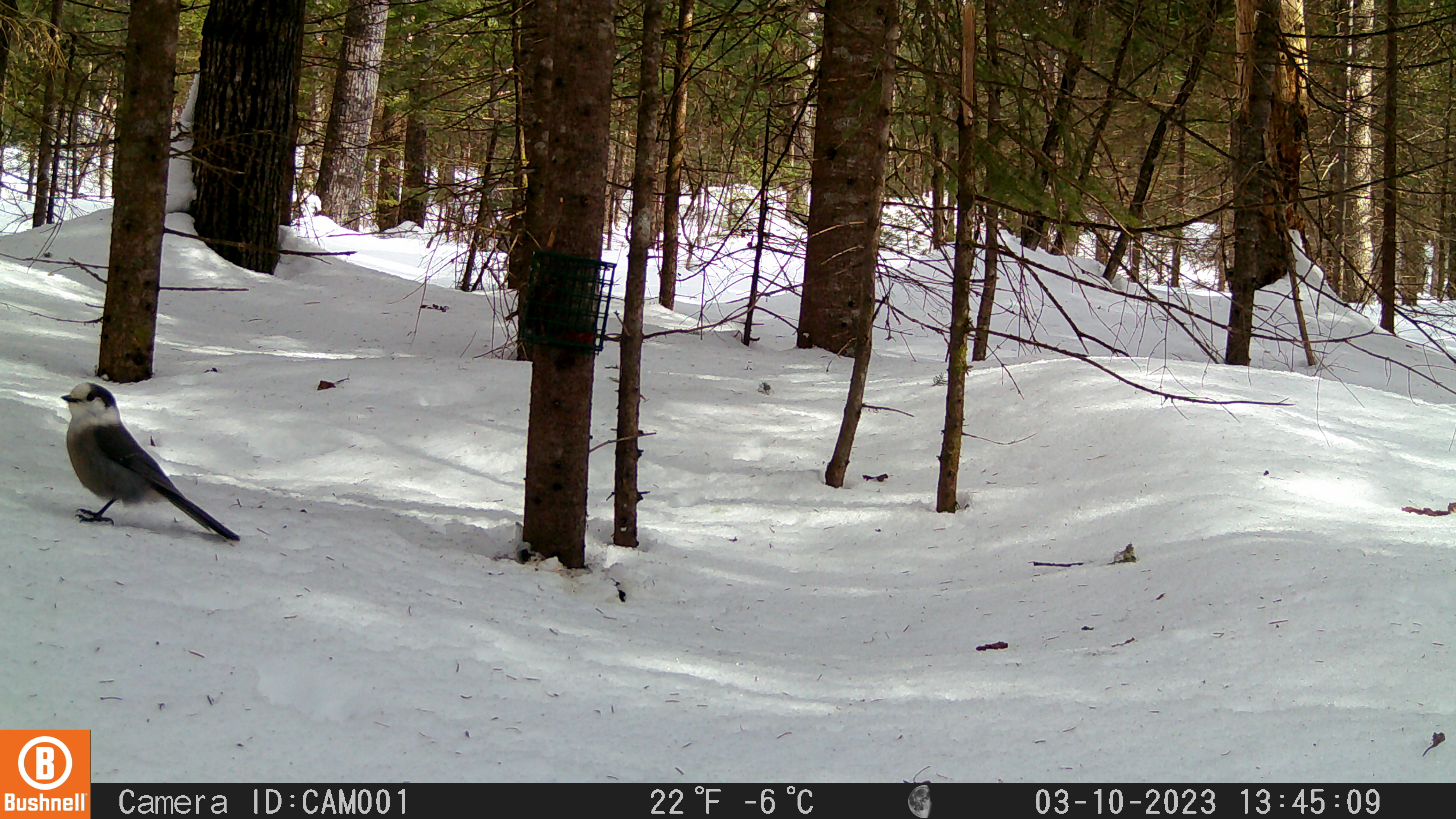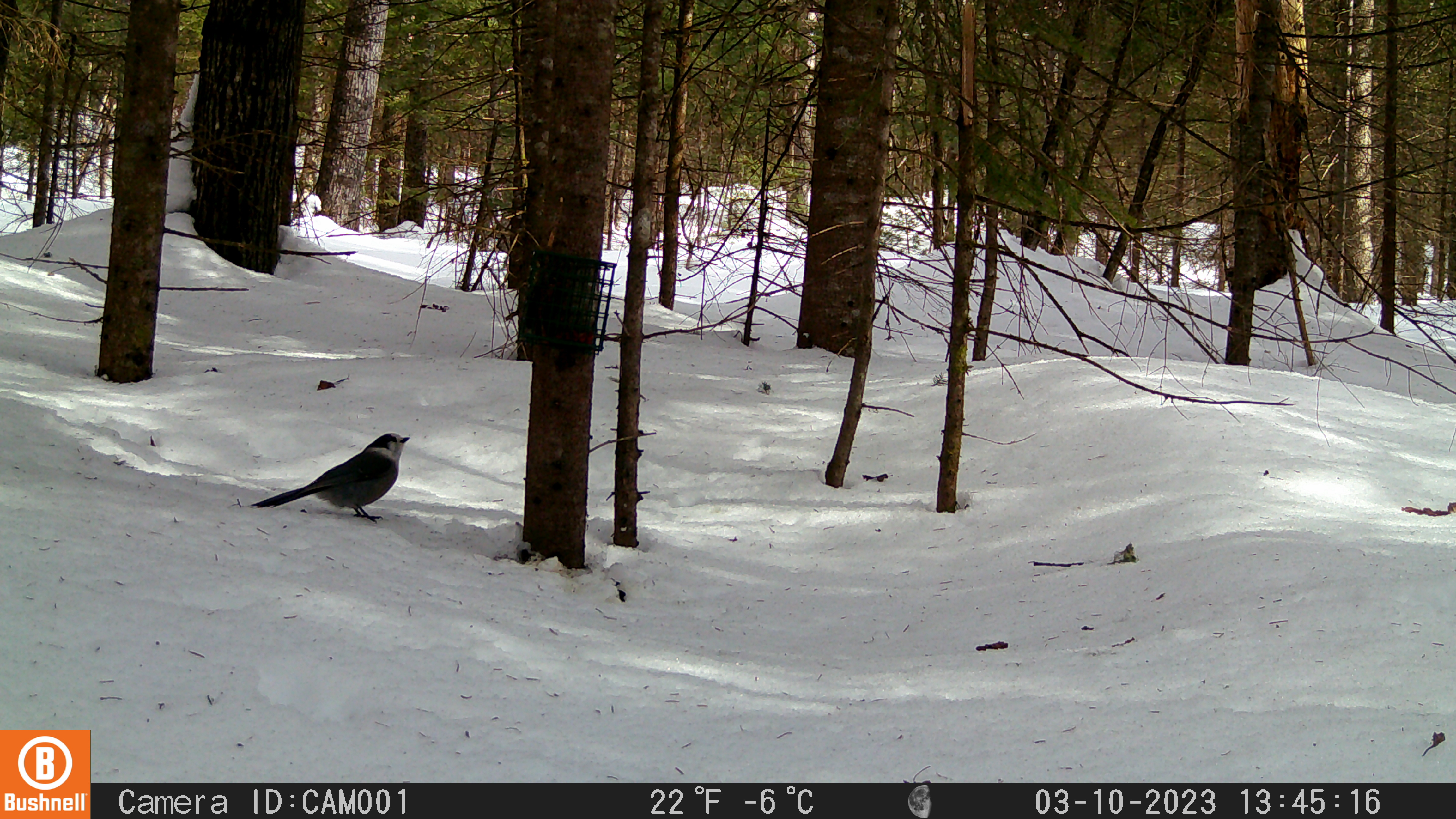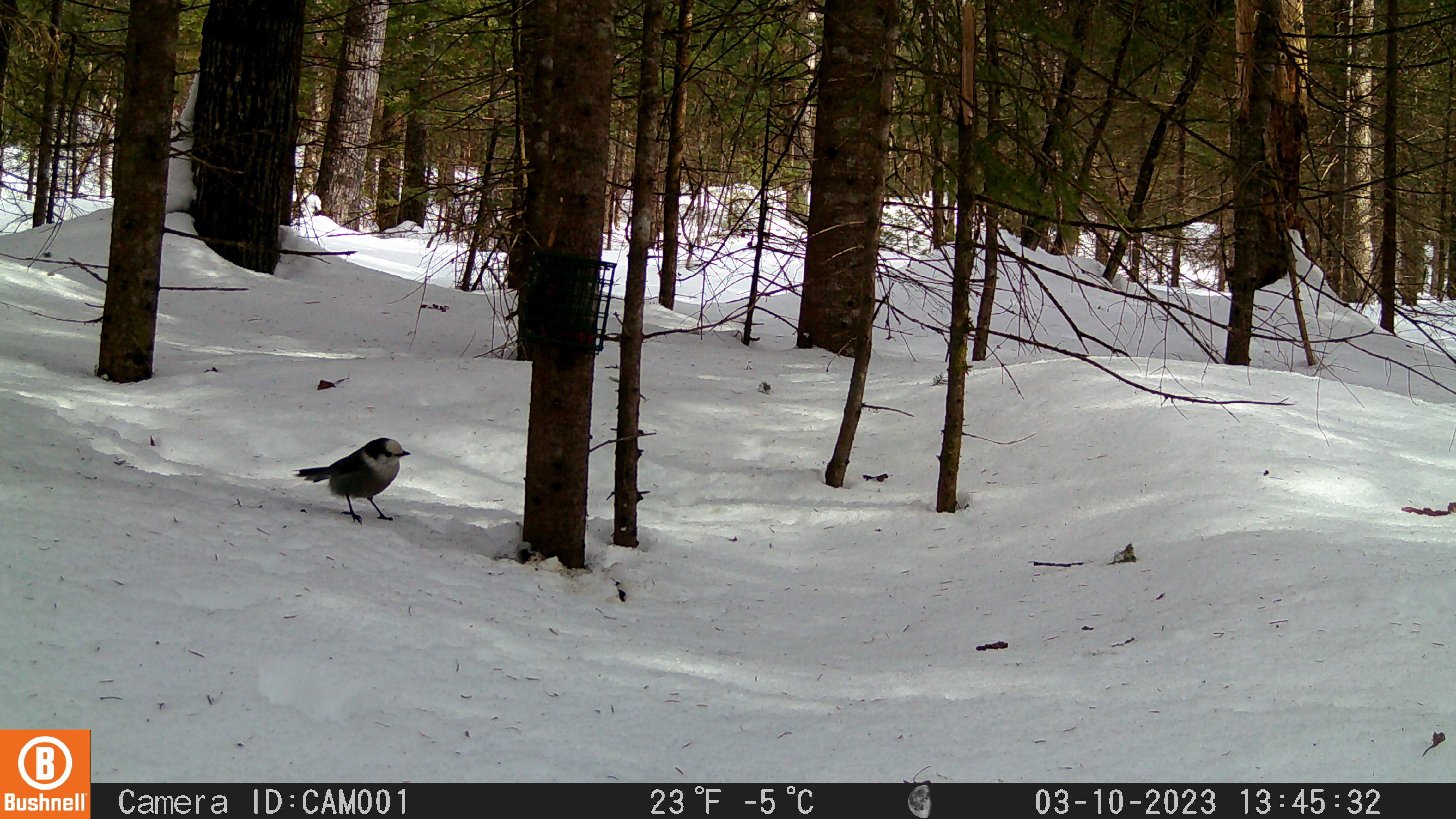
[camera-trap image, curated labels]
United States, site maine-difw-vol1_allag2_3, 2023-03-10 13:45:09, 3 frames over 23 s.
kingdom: Animalia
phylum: Chordata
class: Aves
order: Passeriformes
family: Corvidae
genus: Perisoreus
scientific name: Perisoreus canadensis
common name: canada jay